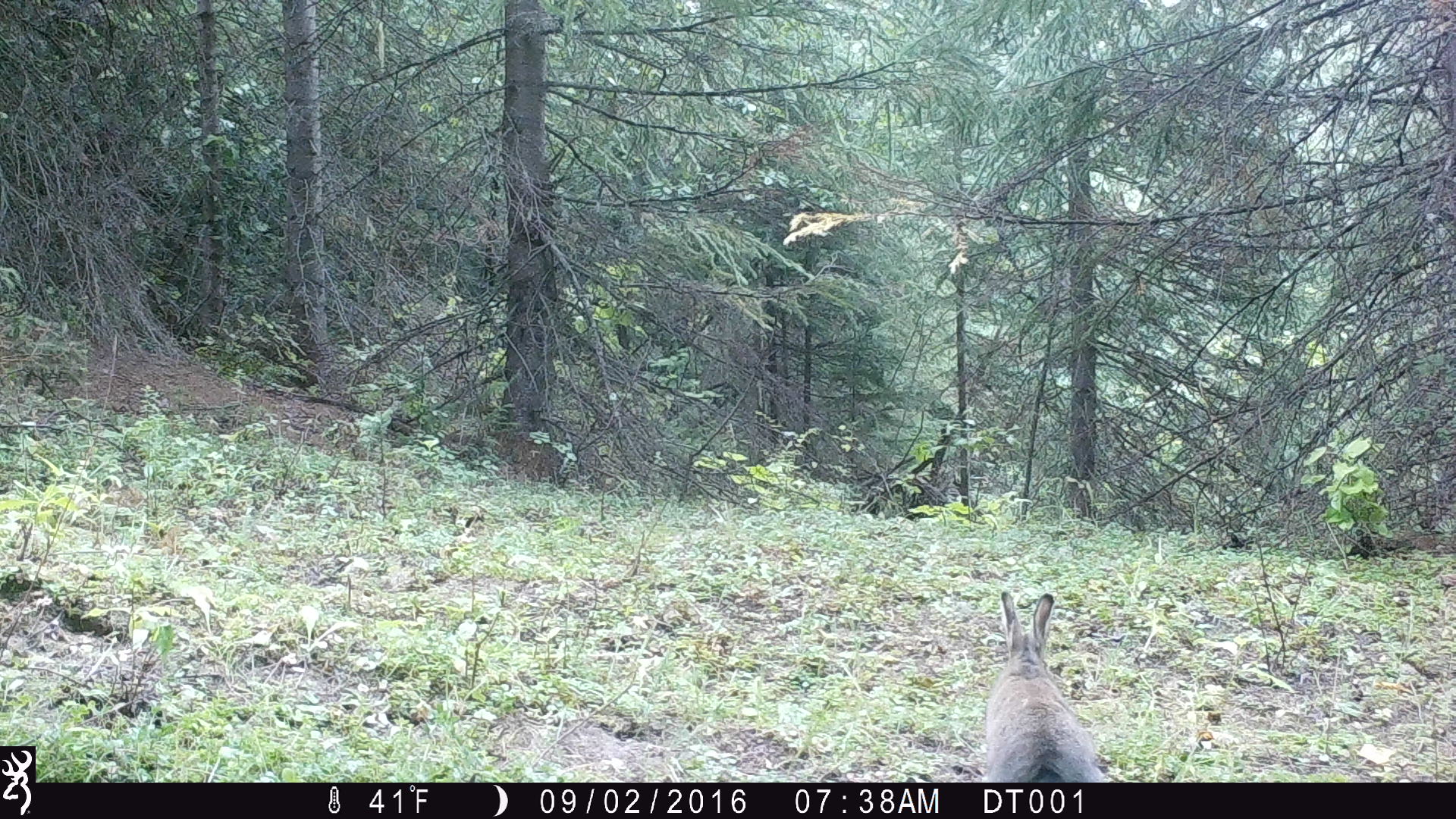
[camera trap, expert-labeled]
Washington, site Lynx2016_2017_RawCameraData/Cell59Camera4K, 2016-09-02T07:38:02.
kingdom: Animalia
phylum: Chordata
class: Mammalia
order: Lagomorpha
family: Leporidae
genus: Lepus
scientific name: Lepus americanus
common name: snowshoe hare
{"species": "Lepus americanus (snowshoe hare)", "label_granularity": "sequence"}